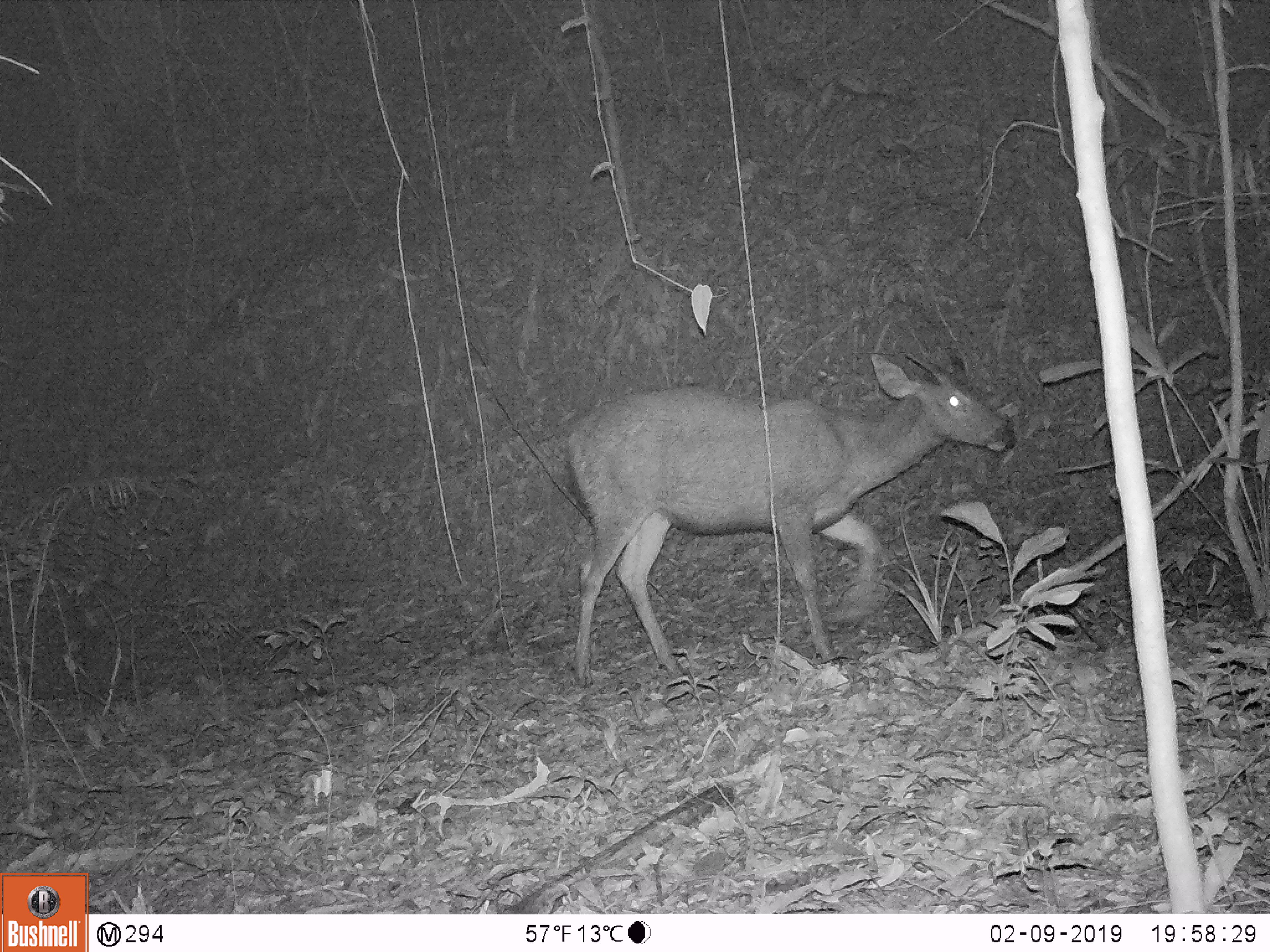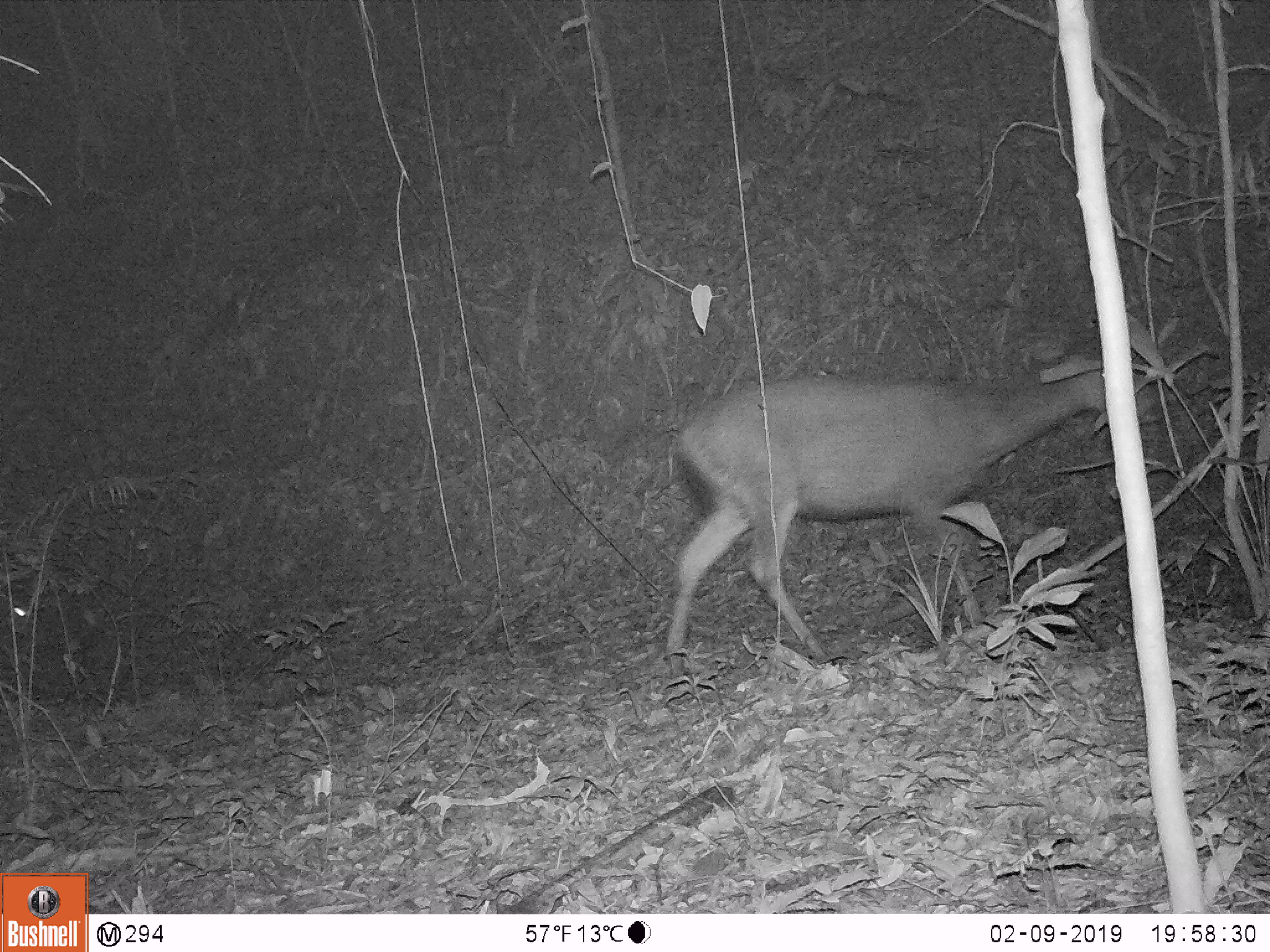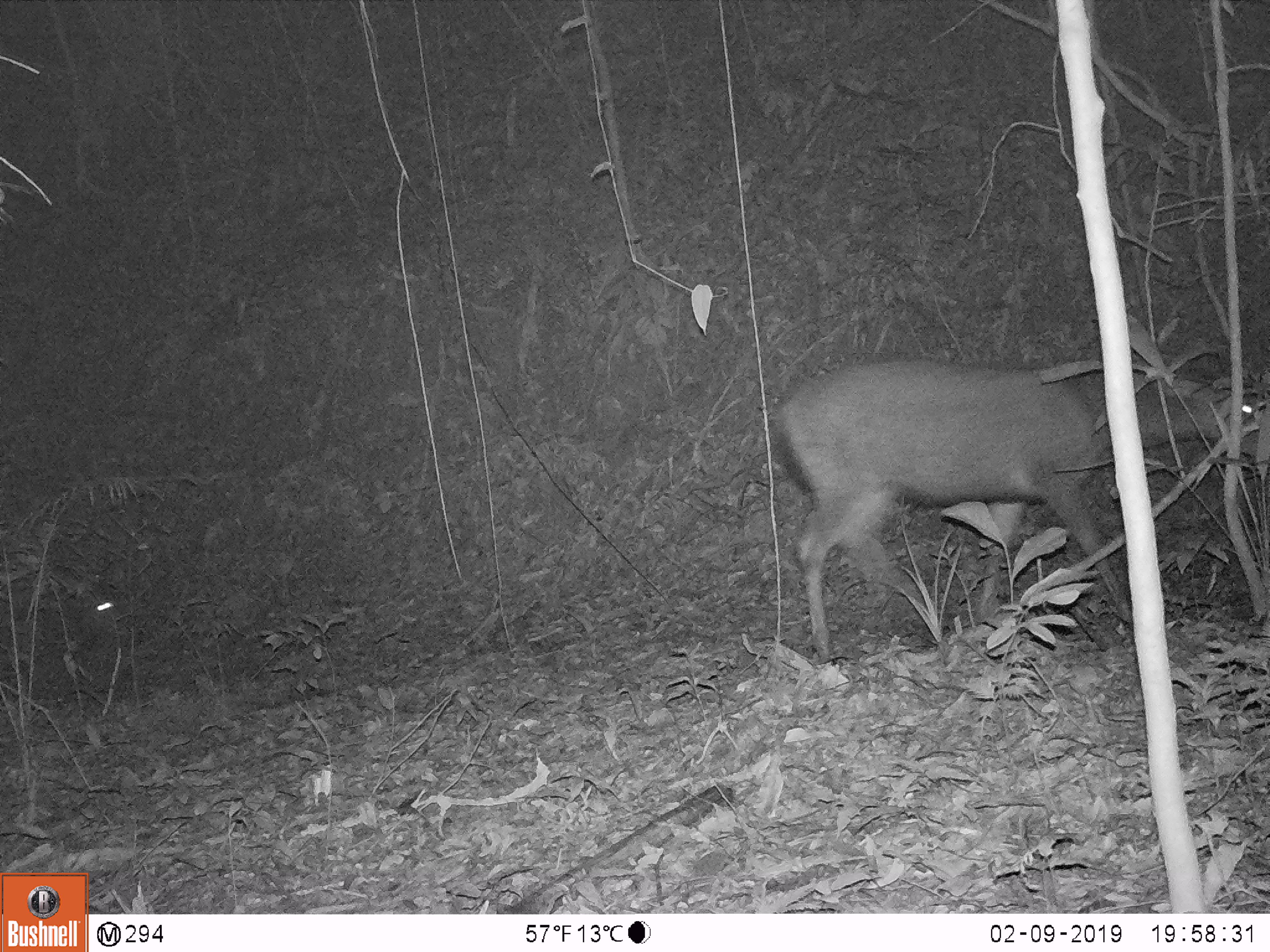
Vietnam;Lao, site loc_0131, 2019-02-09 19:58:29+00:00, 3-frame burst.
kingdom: Animalia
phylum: Chordata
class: Mammalia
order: Artiodactyla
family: Cervidae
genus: Rusa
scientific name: Rusa unicolor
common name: sambar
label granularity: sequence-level